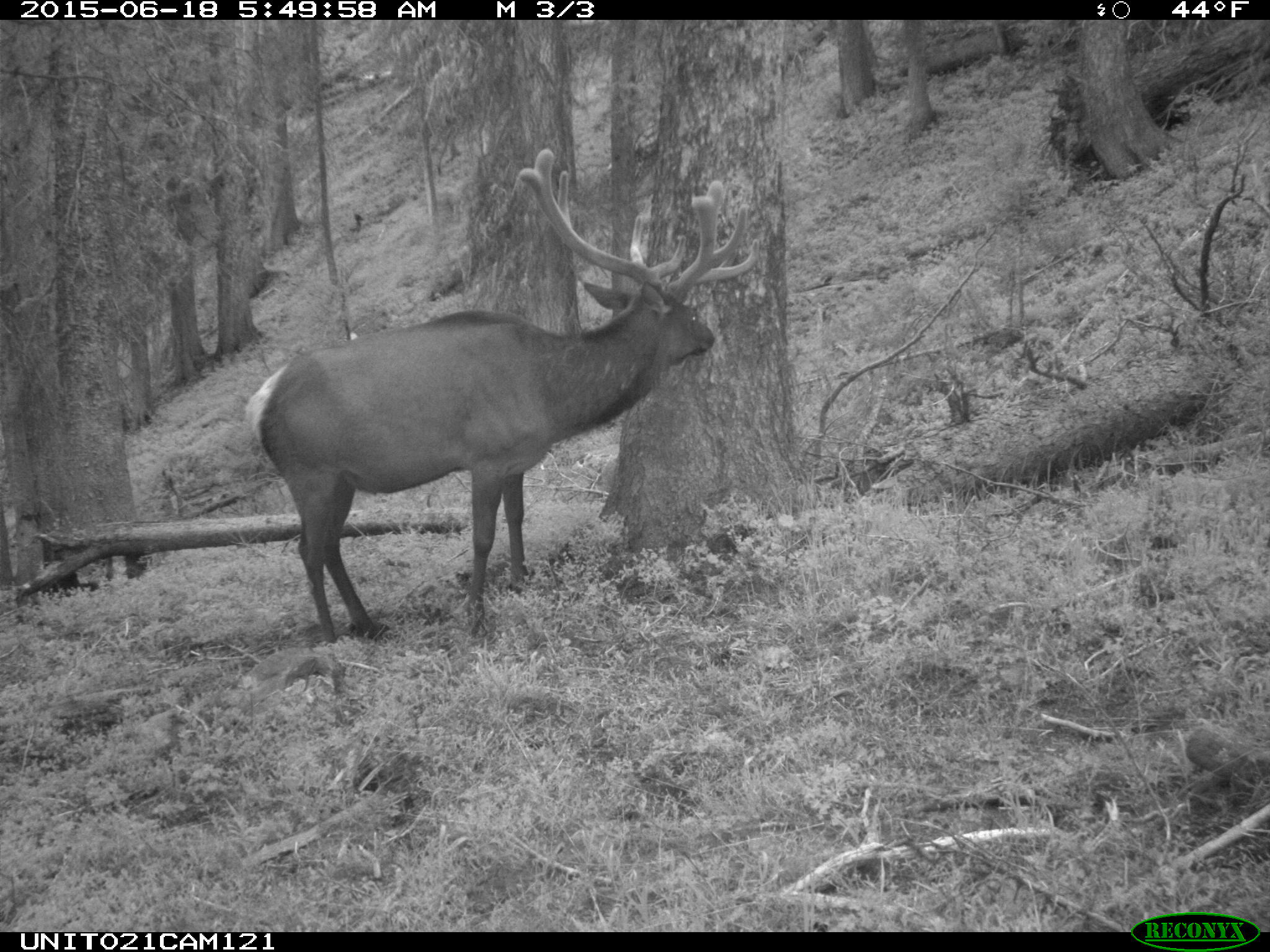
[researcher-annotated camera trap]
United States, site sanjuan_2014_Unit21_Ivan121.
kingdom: Animalia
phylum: Chordata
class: Mammalia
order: Artiodactyla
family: Cervidae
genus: Cervus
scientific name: Cervus elaphus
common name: red deer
Cervus elaphus (red deer).